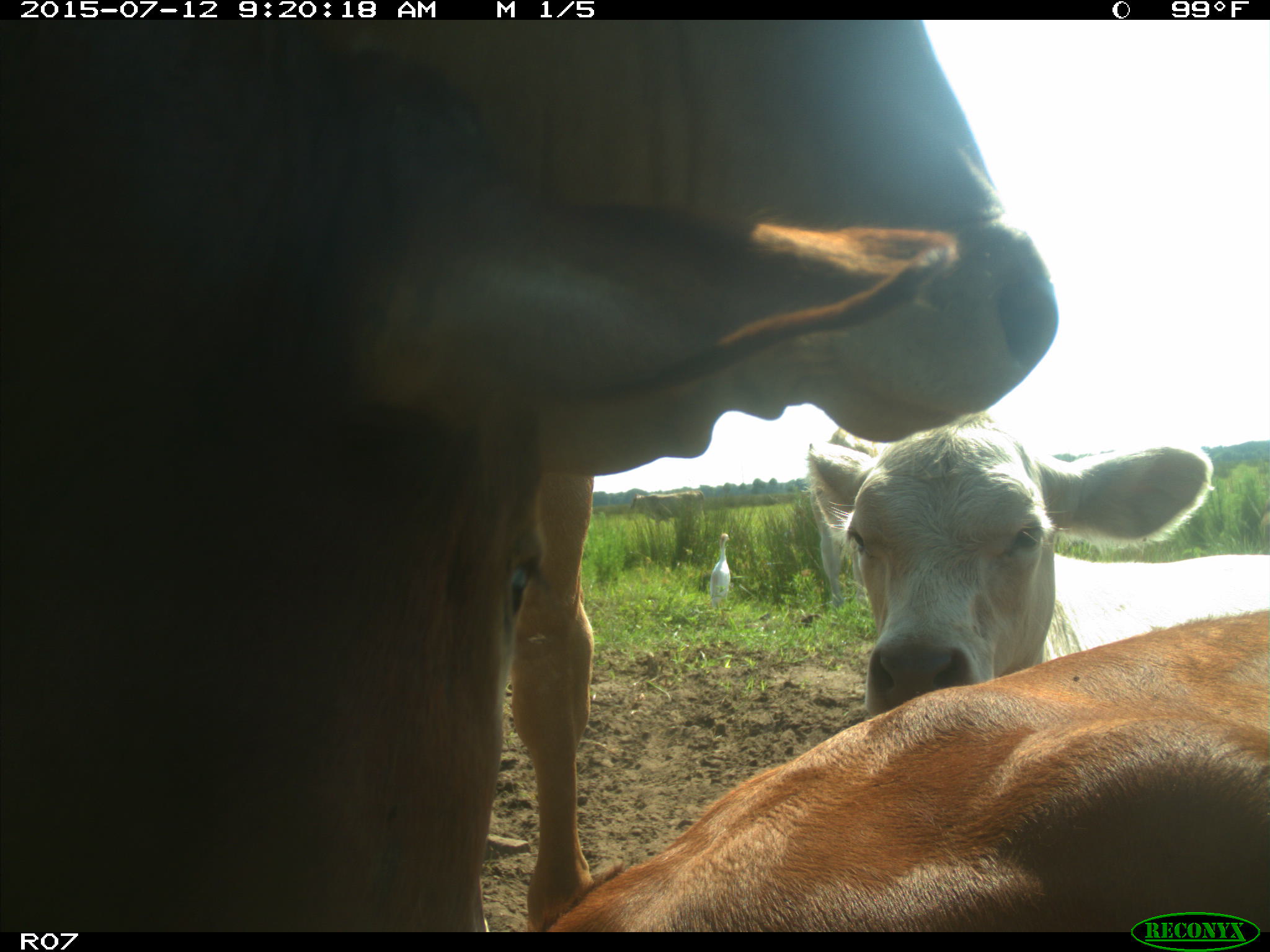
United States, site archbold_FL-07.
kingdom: Animalia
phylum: Chordata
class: Mammalia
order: Artiodactyla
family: Bovidae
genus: Bos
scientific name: Bos taurus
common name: domestic cow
Bos taurus (domestic cow).